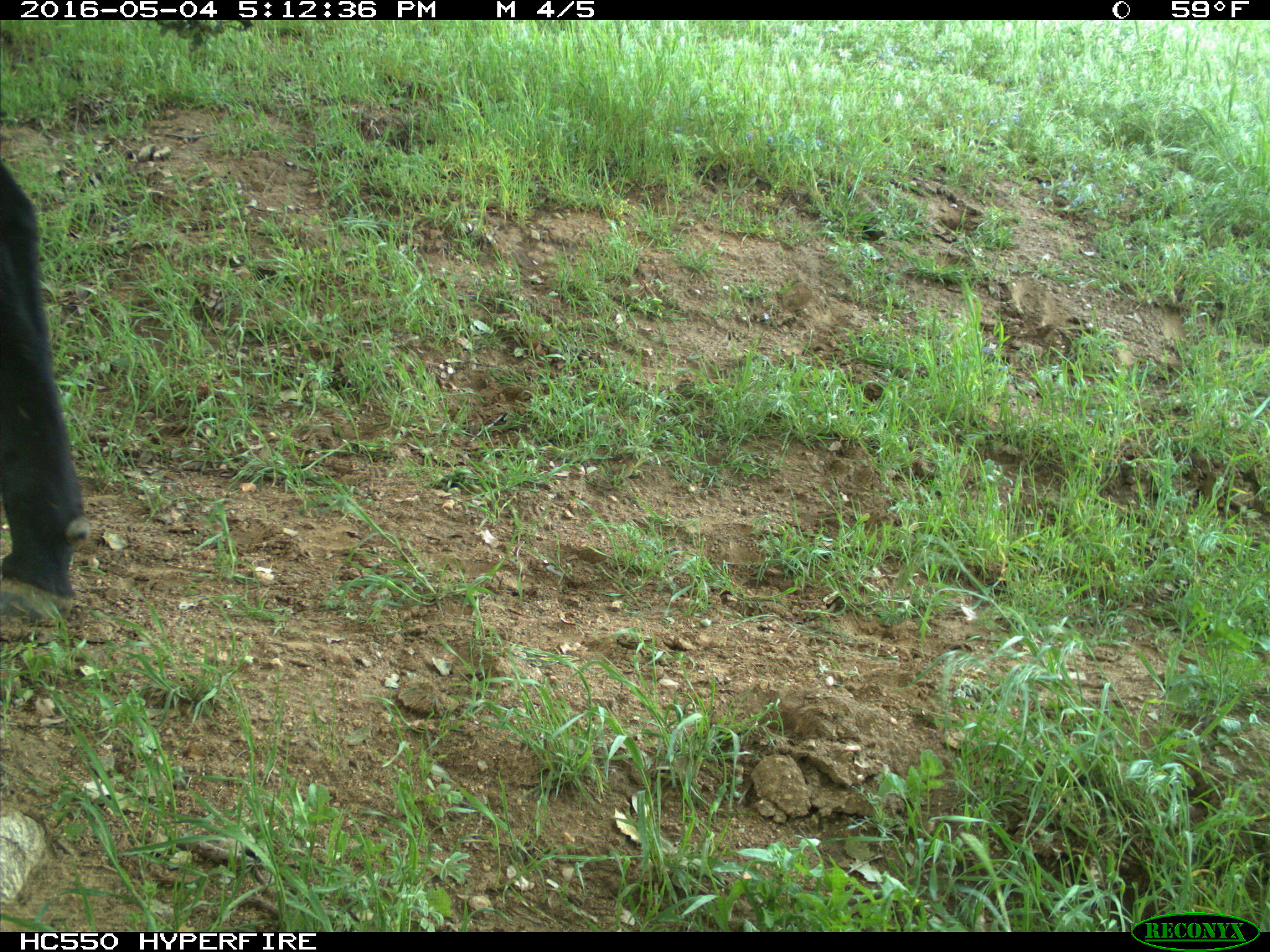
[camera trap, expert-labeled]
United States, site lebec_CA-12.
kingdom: Animalia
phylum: Chordata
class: Mammalia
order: Artiodactyla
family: Bovidae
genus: Bos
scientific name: Bos taurus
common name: domestic cow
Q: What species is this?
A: Bos taurus (domestic cow).